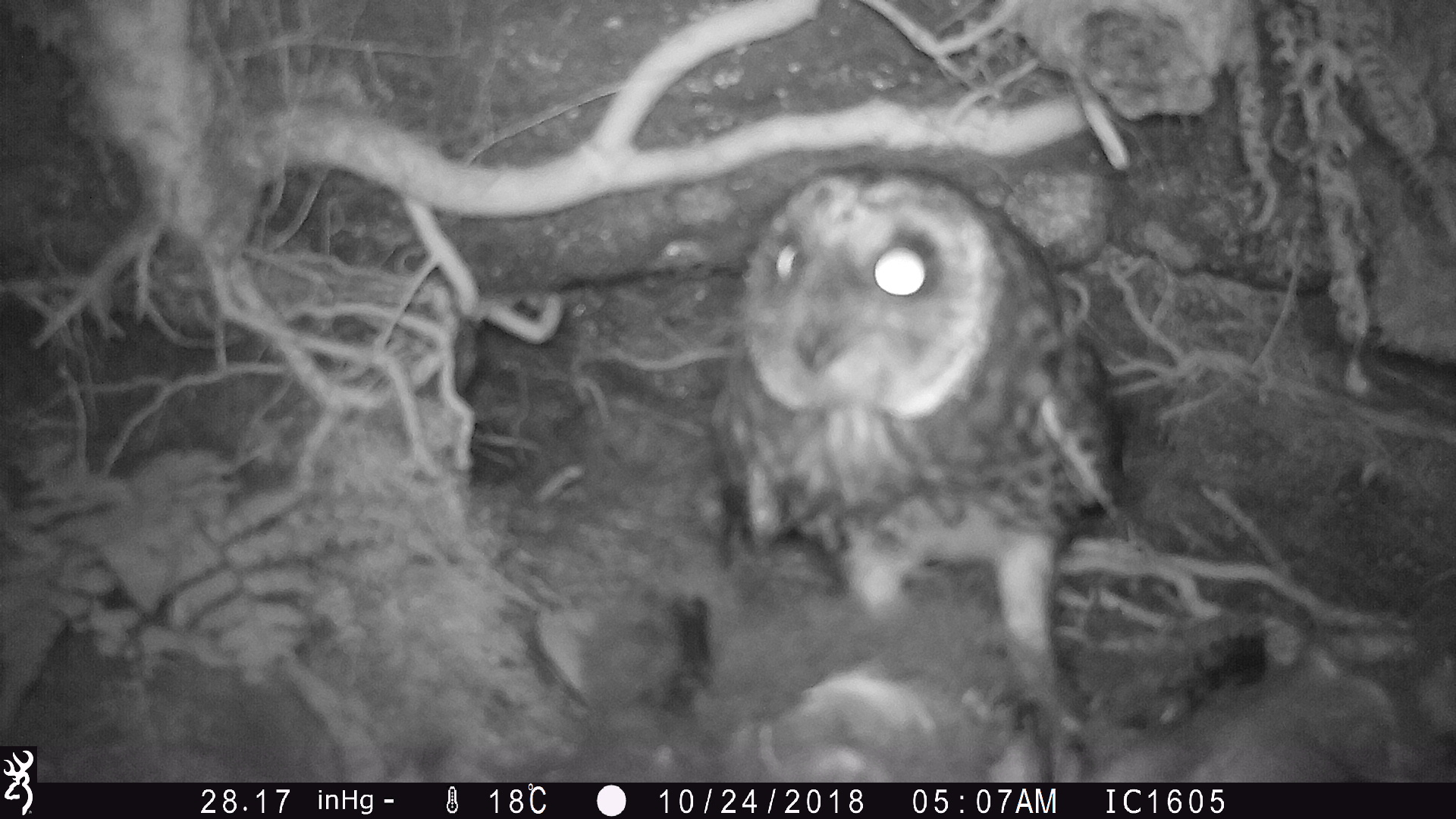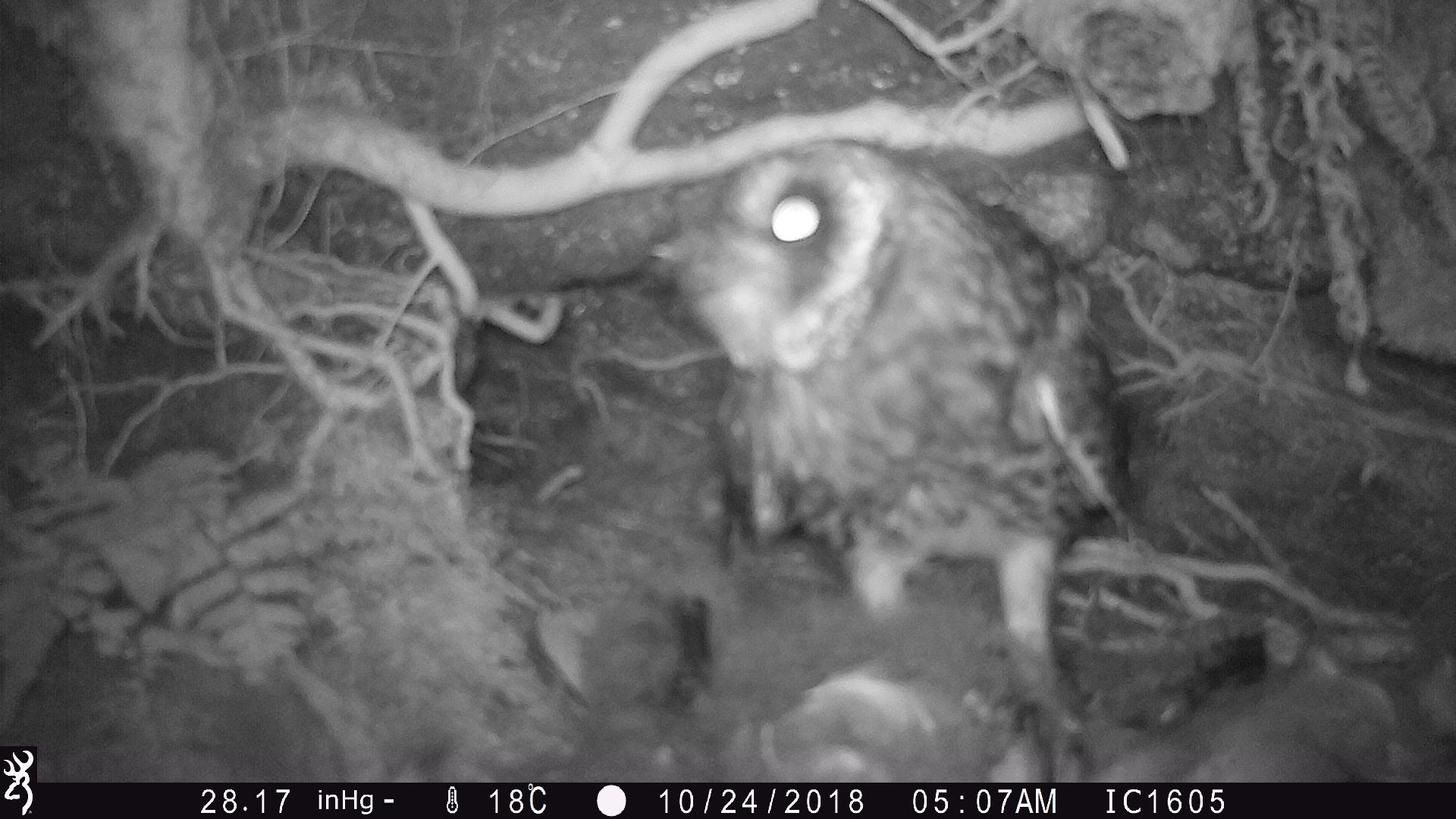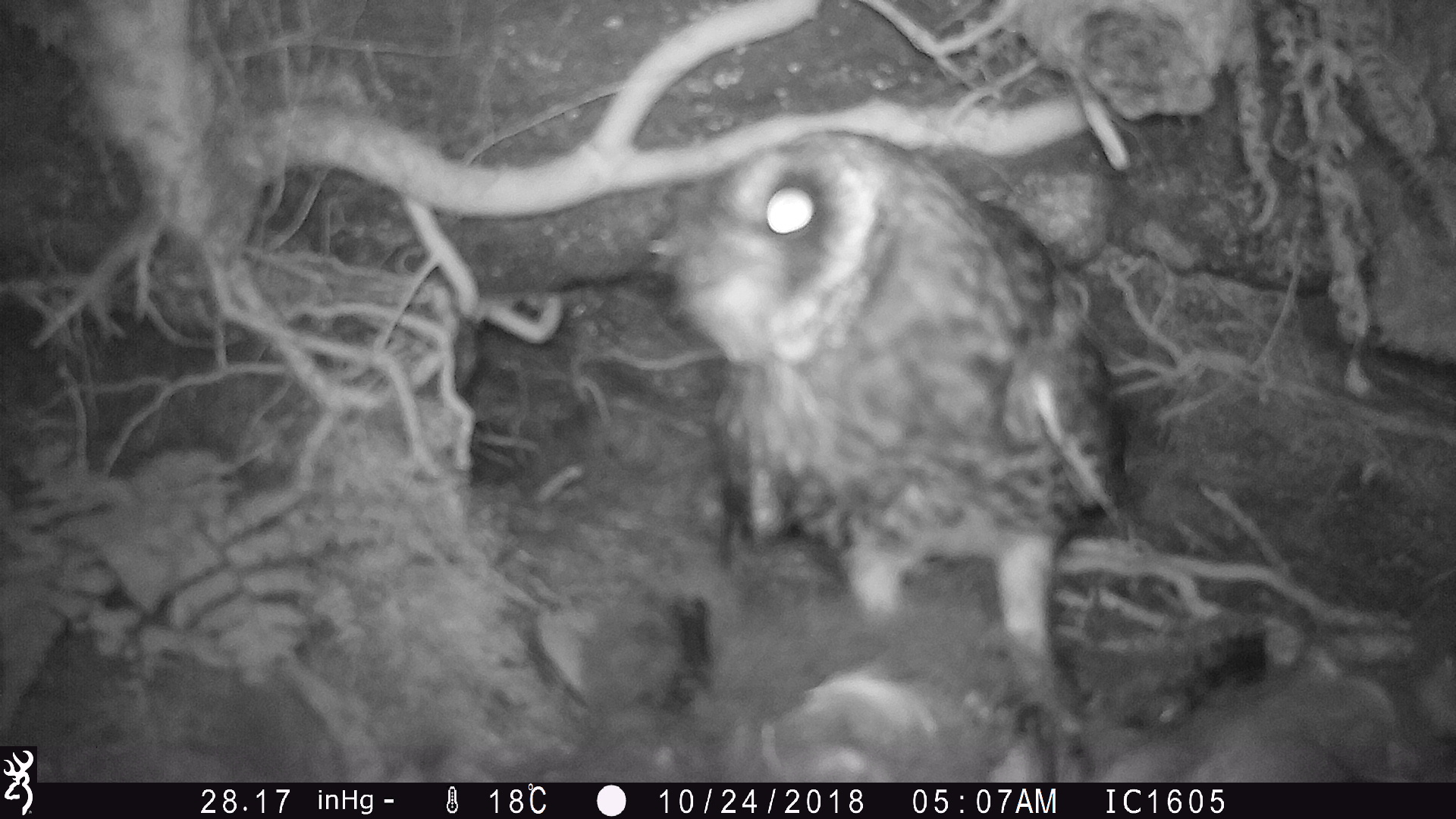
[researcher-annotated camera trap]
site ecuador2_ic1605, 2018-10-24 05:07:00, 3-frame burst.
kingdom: Animalia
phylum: Chordata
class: Aves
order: Procellariiformes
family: Procellariidae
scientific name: Procellariidae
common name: petrel chick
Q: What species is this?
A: Petrel chick (Procellariidae).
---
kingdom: Animalia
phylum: Chordata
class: Aves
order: Strigiformes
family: Strigidae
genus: Asio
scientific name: Asio flammeus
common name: short-eared owl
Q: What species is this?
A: Short-eared owl (Asio flammeus).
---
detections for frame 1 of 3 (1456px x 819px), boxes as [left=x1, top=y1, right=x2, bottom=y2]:
petrel chick: [left=525, top=578, right=1447, bottom=786]
short-eared owl: [left=703, top=152, right=1142, bottom=726]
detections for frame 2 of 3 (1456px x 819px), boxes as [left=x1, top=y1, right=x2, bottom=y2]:
petrel chick: [left=520, top=524, right=1442, bottom=783]
short-eared owl: [left=646, top=131, right=1166, bottom=778]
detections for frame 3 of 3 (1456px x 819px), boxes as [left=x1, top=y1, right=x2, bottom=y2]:
short-eared owl: [left=659, top=22, right=1134, bottom=641]